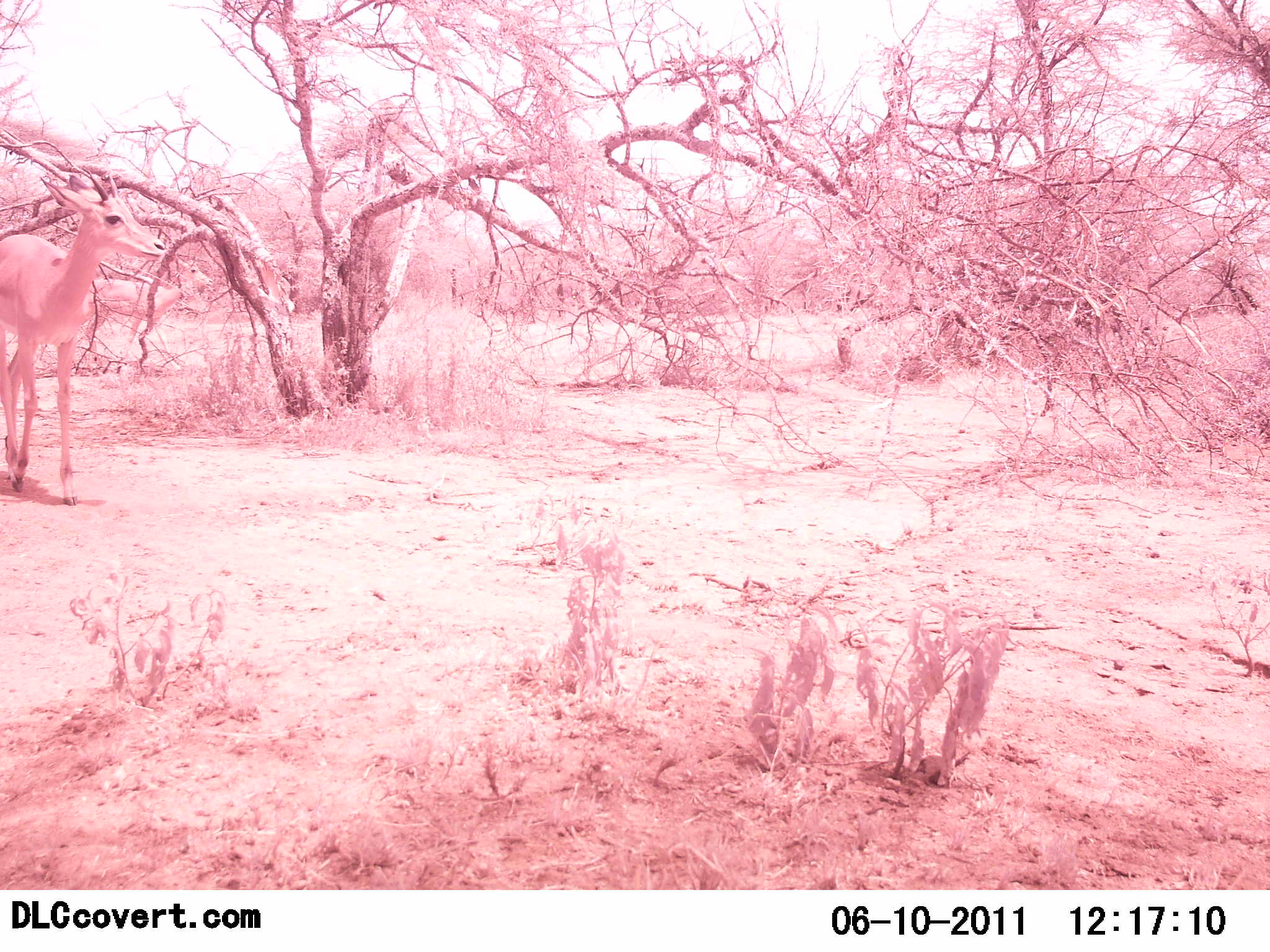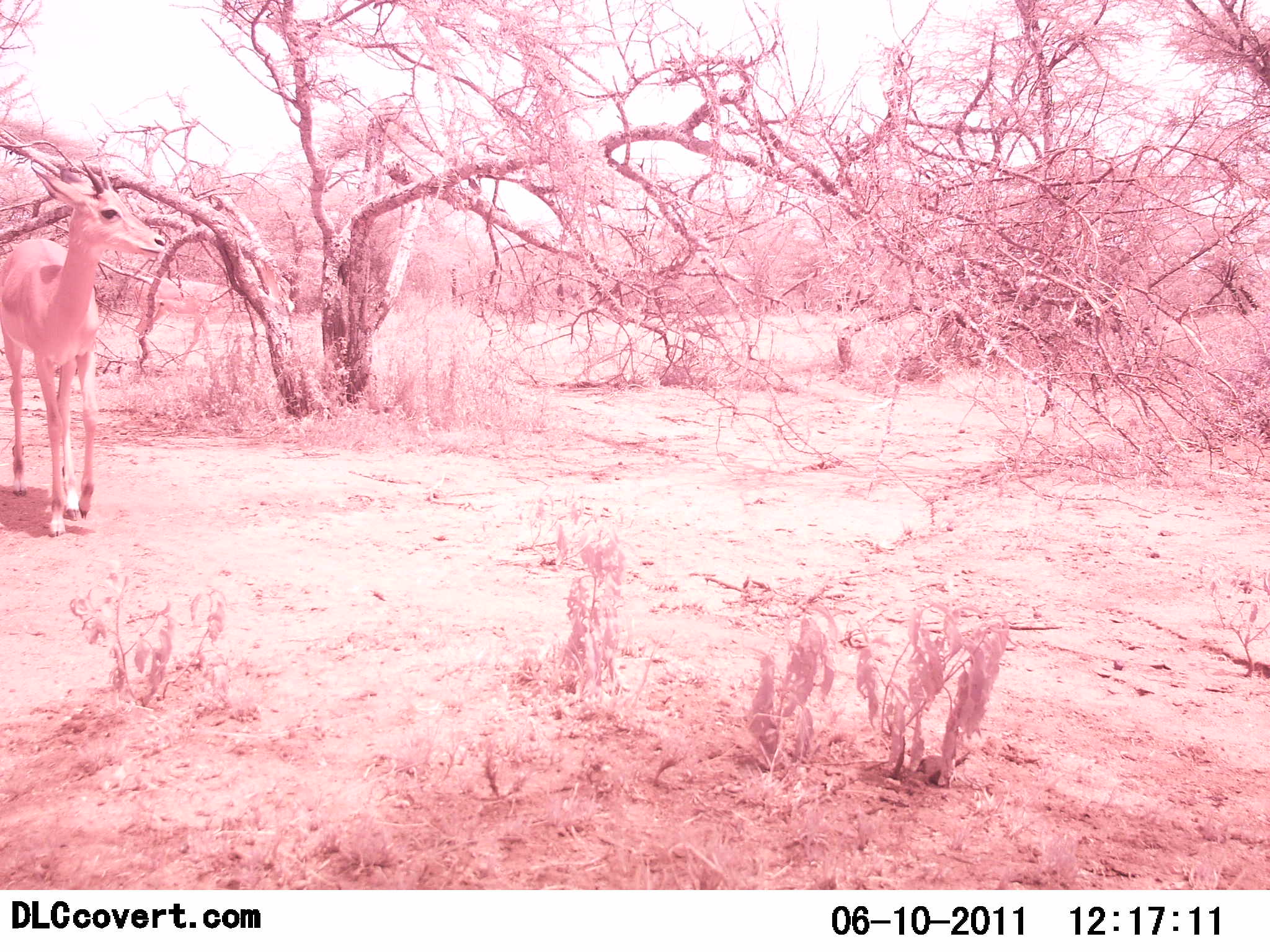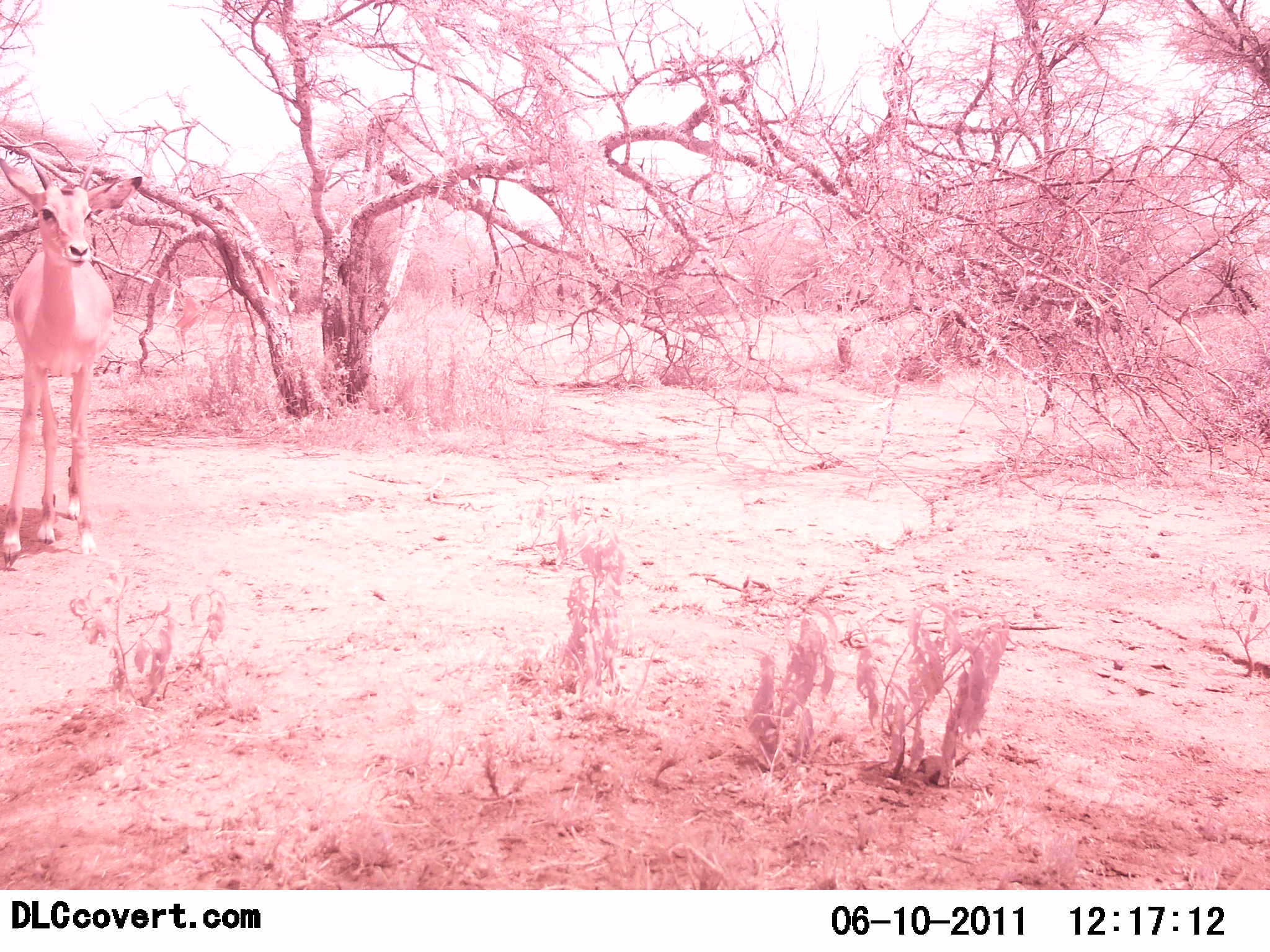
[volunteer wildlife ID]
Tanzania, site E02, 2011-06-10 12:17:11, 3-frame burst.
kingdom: Animalia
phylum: Chordata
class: Mammalia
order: Artiodactyla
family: Bovidae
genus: Nanger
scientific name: Nanger granti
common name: grant's gazelle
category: gazellegrants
Gazellegrants (grant's gazelle) (Nanger granti), count 2. Behavior (volunteer vote fractions): standing 46%, resting 0%, moving 69%, interacting 0%. Young present (vote fraction): 0%. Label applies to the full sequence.